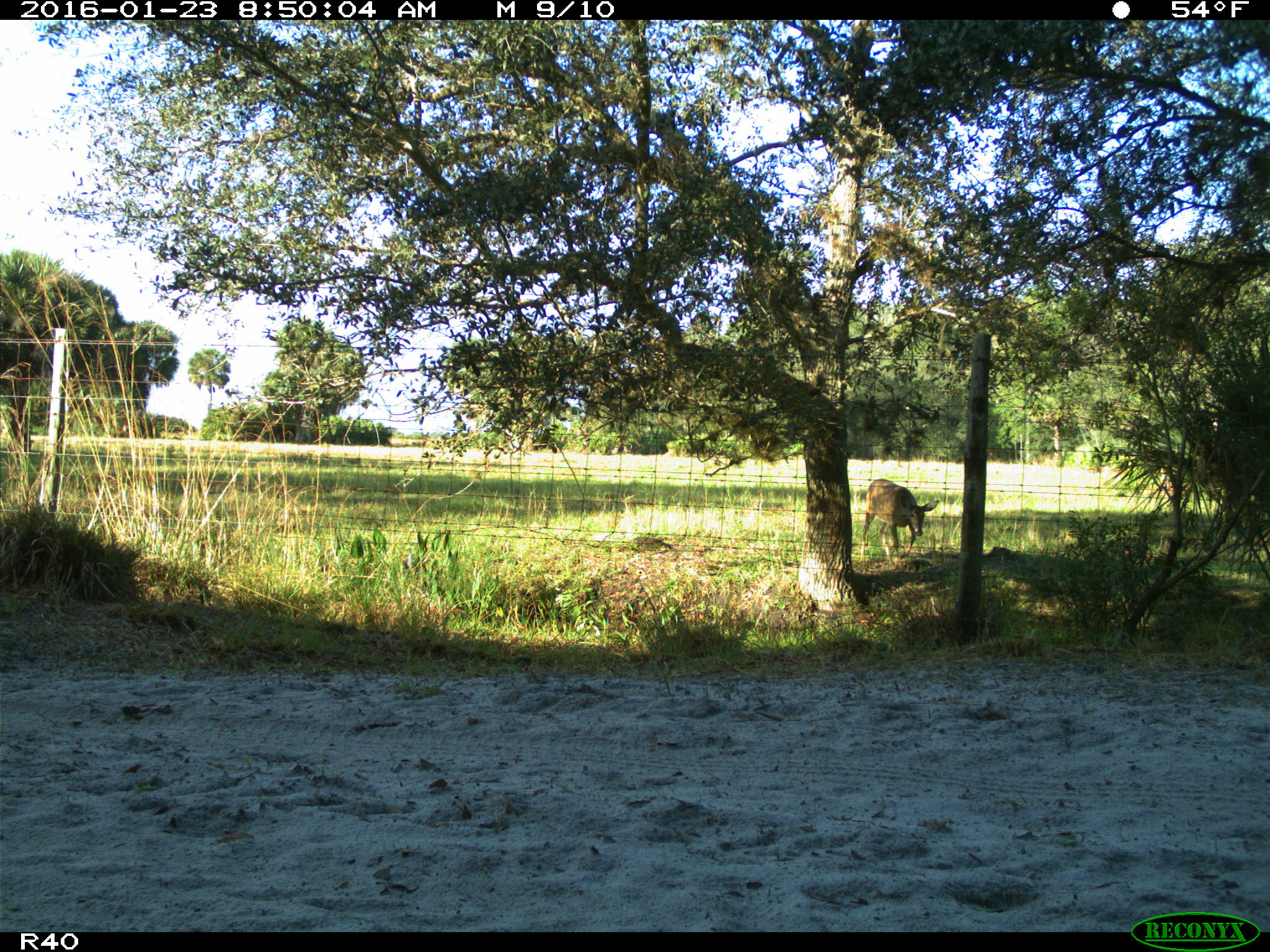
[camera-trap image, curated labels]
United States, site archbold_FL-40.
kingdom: Animalia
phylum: Chordata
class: Mammalia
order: Artiodactyla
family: Cervidae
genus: Odocoileus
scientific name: Odocoileus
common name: deer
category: unidentified deer